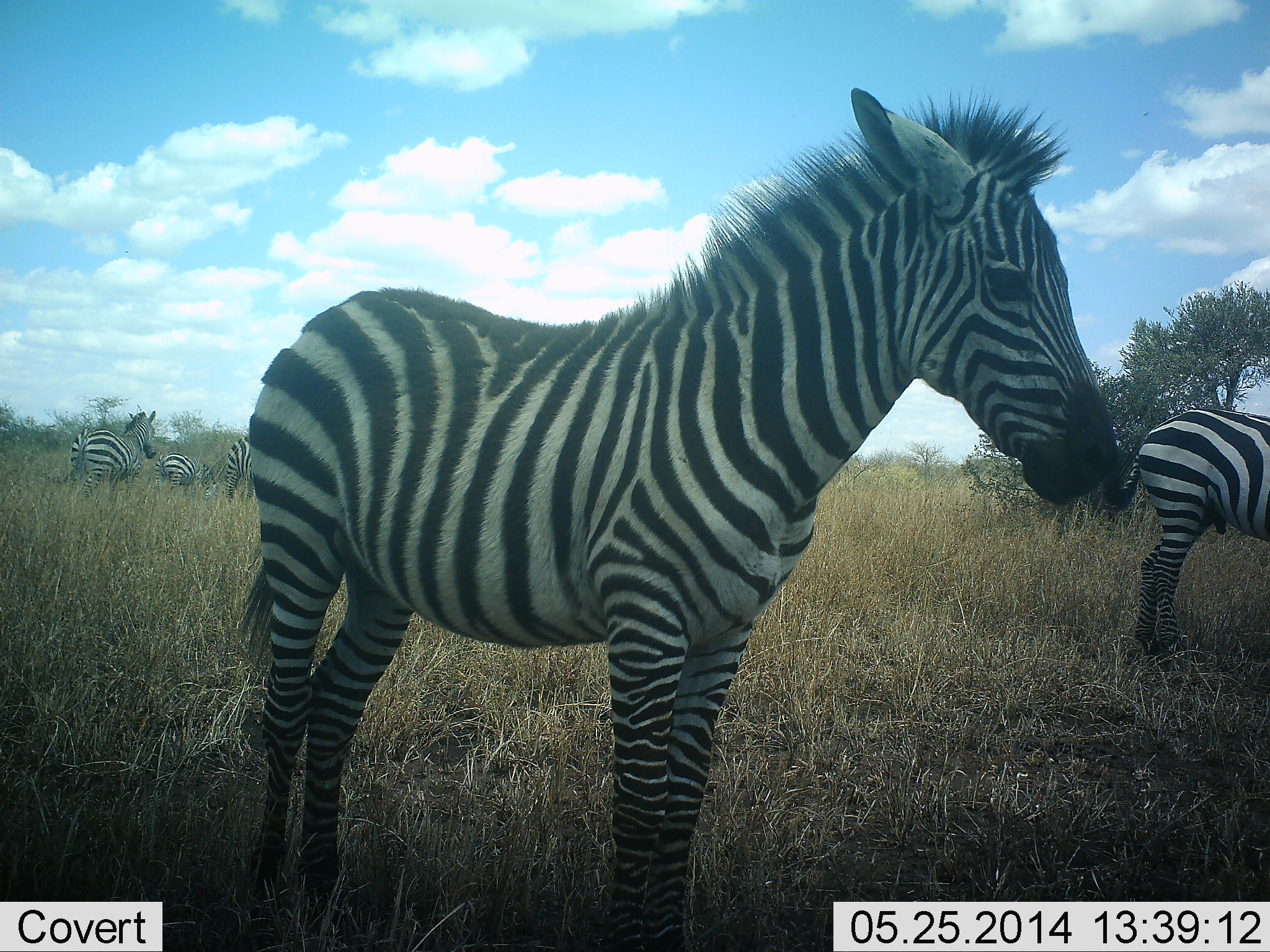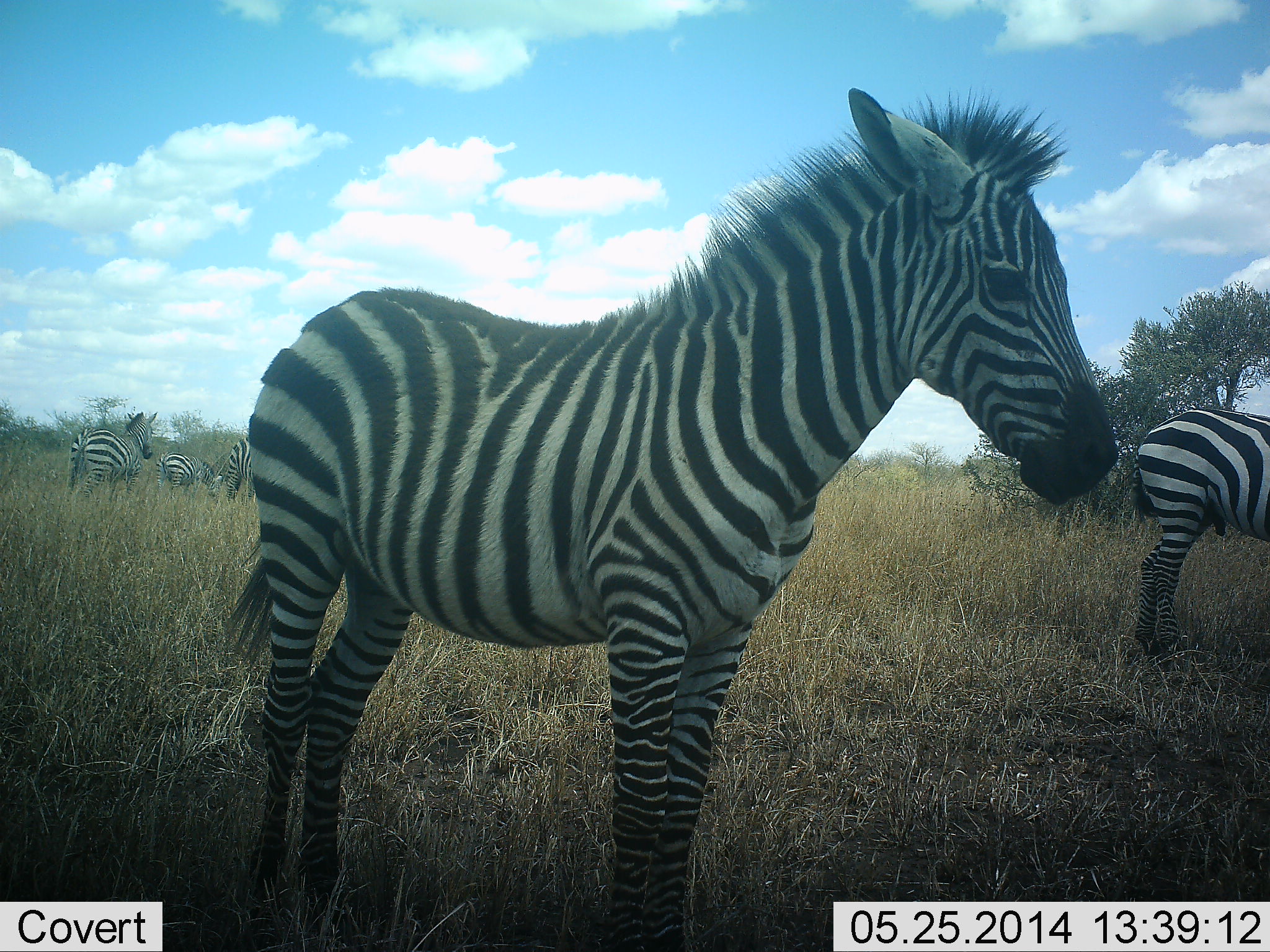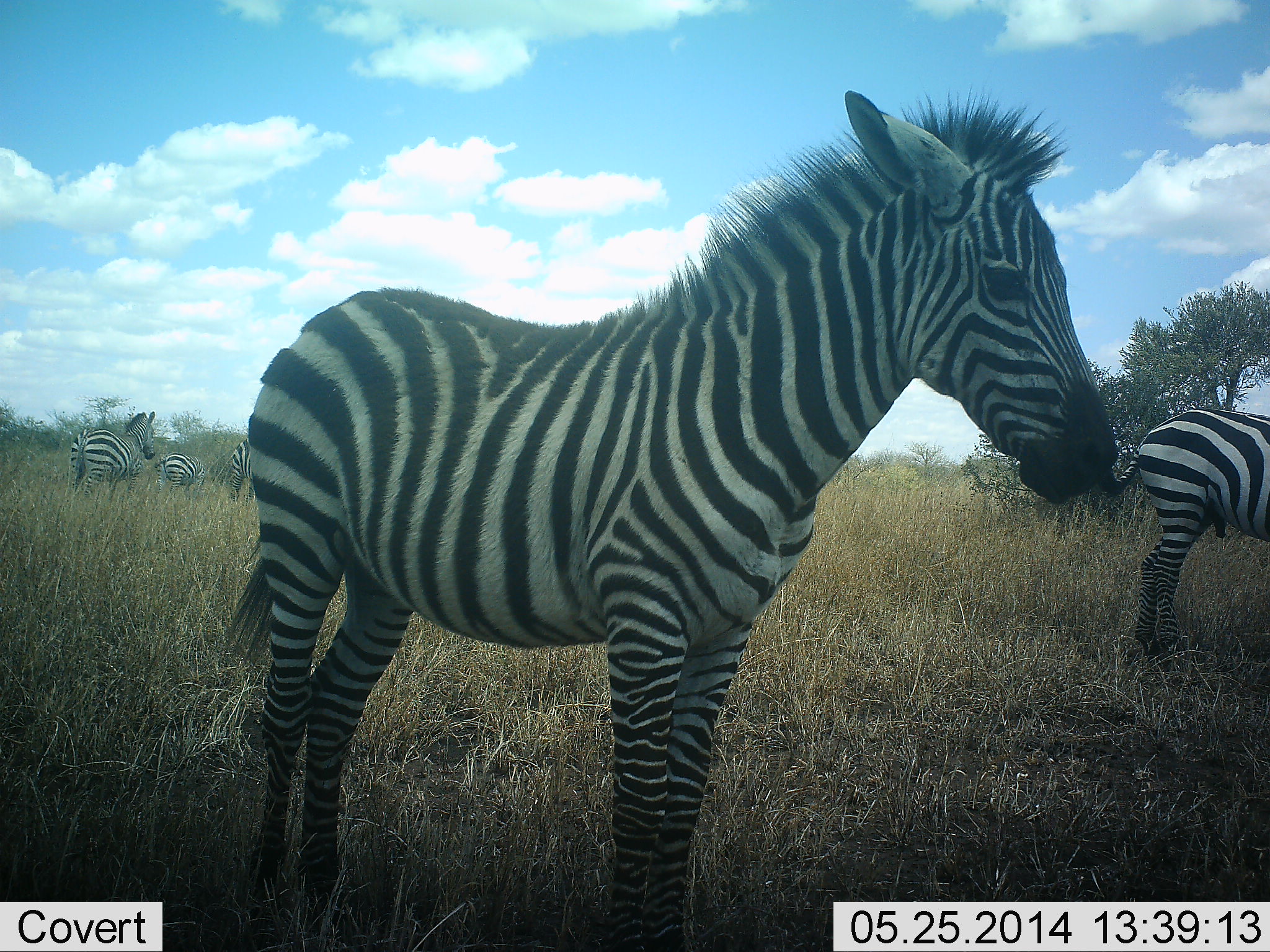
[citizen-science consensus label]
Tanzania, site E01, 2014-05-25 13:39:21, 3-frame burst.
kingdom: Animalia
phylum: Chordata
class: Mammalia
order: Perissodactyla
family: Equidae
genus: Equus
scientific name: Equus quagga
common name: plains zebra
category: zebra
Zebra (plains zebra) (Equus quagga), count 5. Behavior (volunteer vote fractions): standing 100%, resting 0%, moving 0%, interacting 10%. Young present (vote fraction): 30%. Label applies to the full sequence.